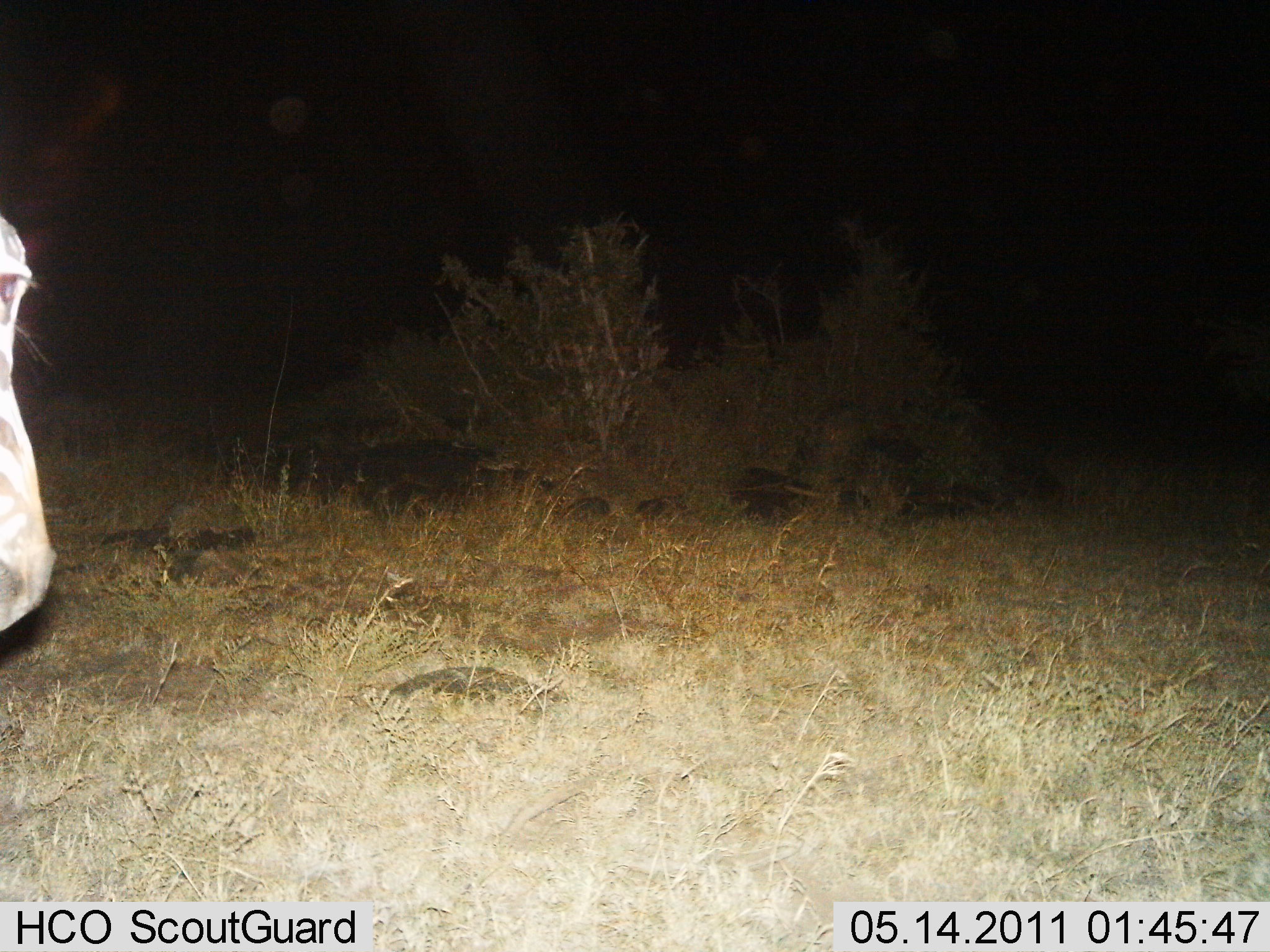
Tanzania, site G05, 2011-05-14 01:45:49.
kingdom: Animalia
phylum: Chordata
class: Mammalia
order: Perissodactyla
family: Equidae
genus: Equus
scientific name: Equus quagga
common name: plains zebra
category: zebra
Zebra (plains zebra) (Equus quagga), count 1. Behavior (volunteer vote fractions): standing 100%, resting 0%, moving 0%, interacting 0%. Young present (vote fraction): 0%. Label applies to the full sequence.